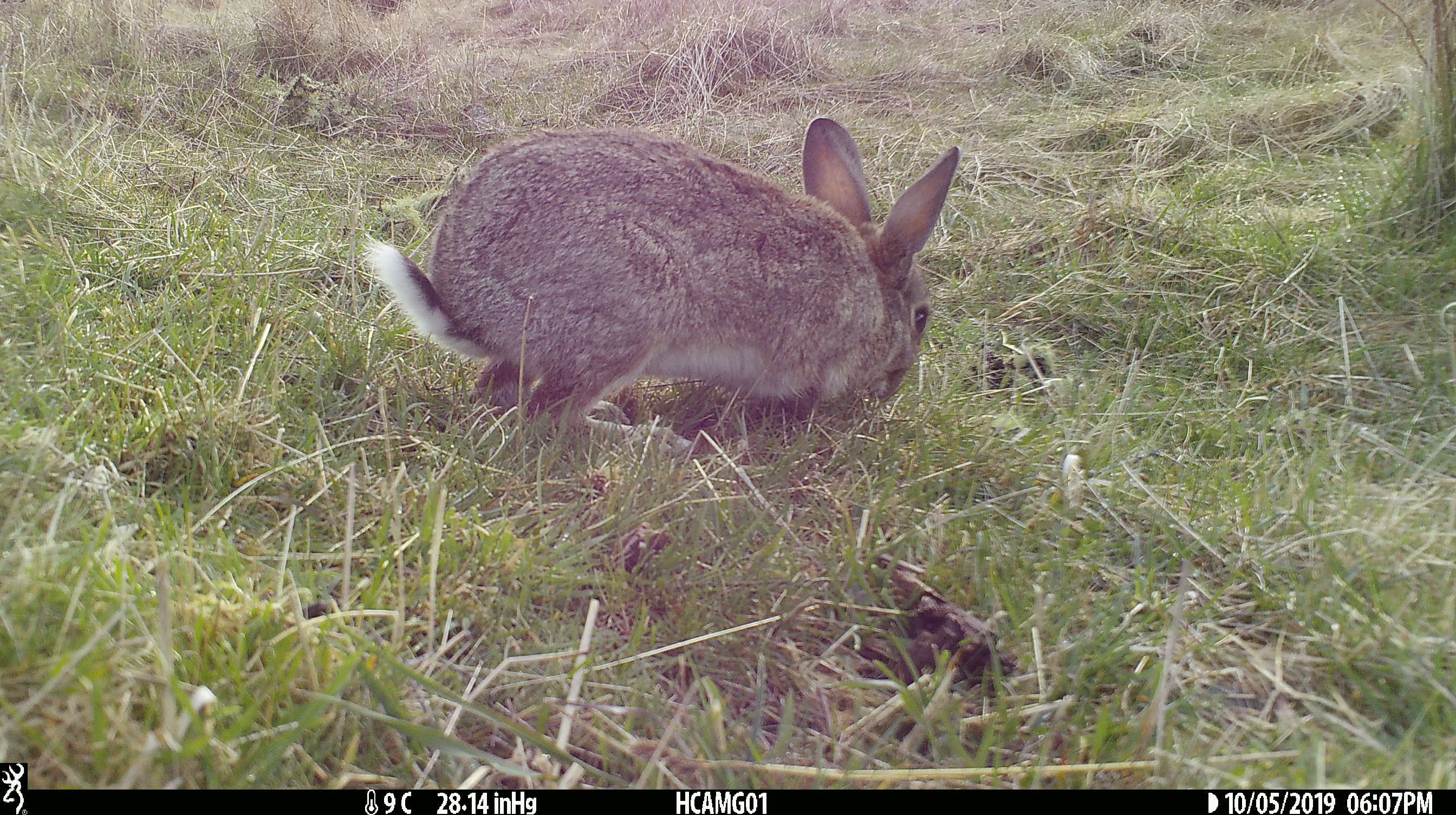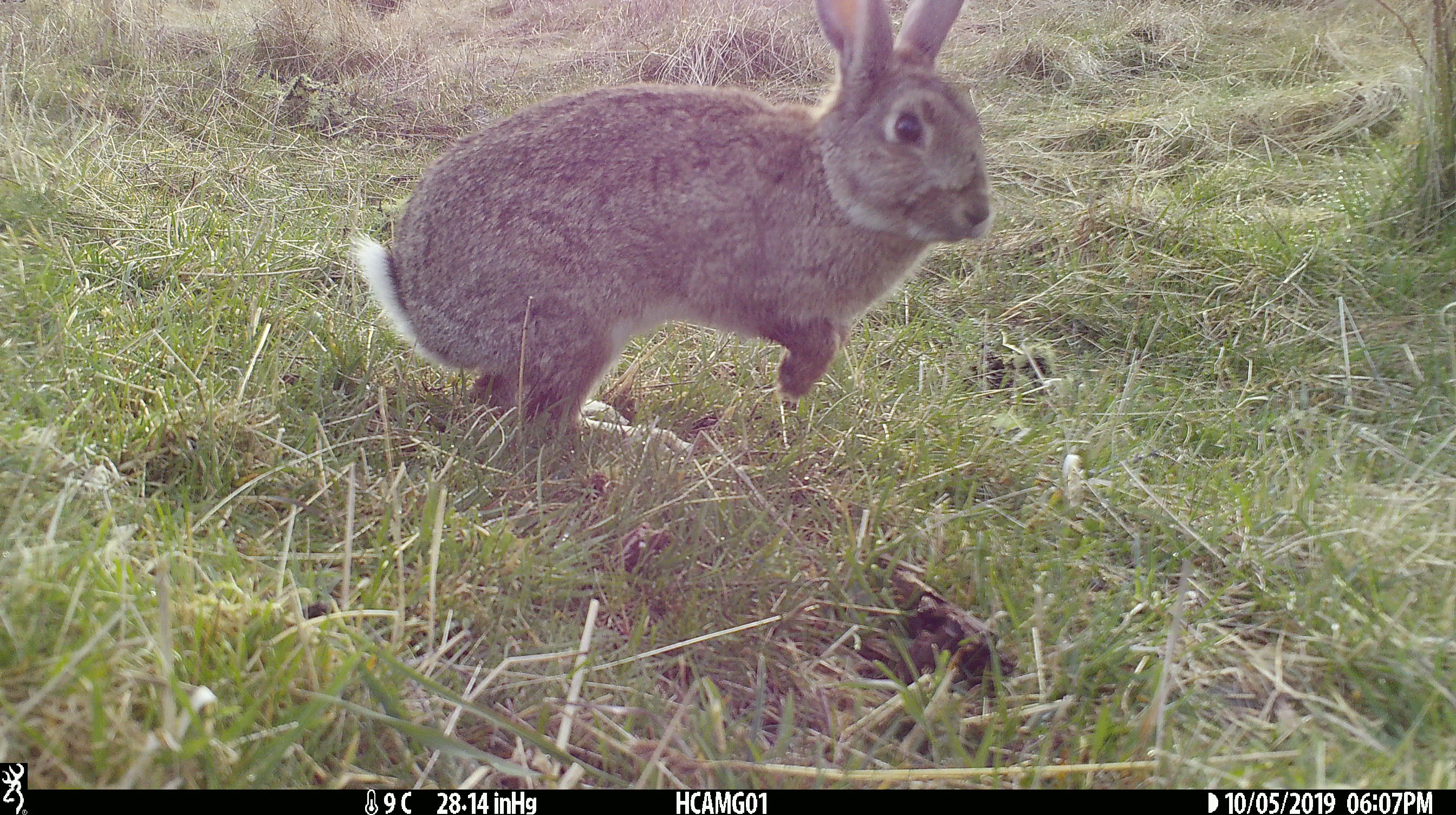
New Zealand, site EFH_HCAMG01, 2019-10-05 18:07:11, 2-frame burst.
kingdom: Animalia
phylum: Chordata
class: Mammalia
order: Lagomorpha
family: Leporidae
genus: Oryctolagus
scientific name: Oryctolagus cuniculus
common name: european rabbit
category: rabbit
Rabbit (european rabbit) (Oryctolagus cuniculus).